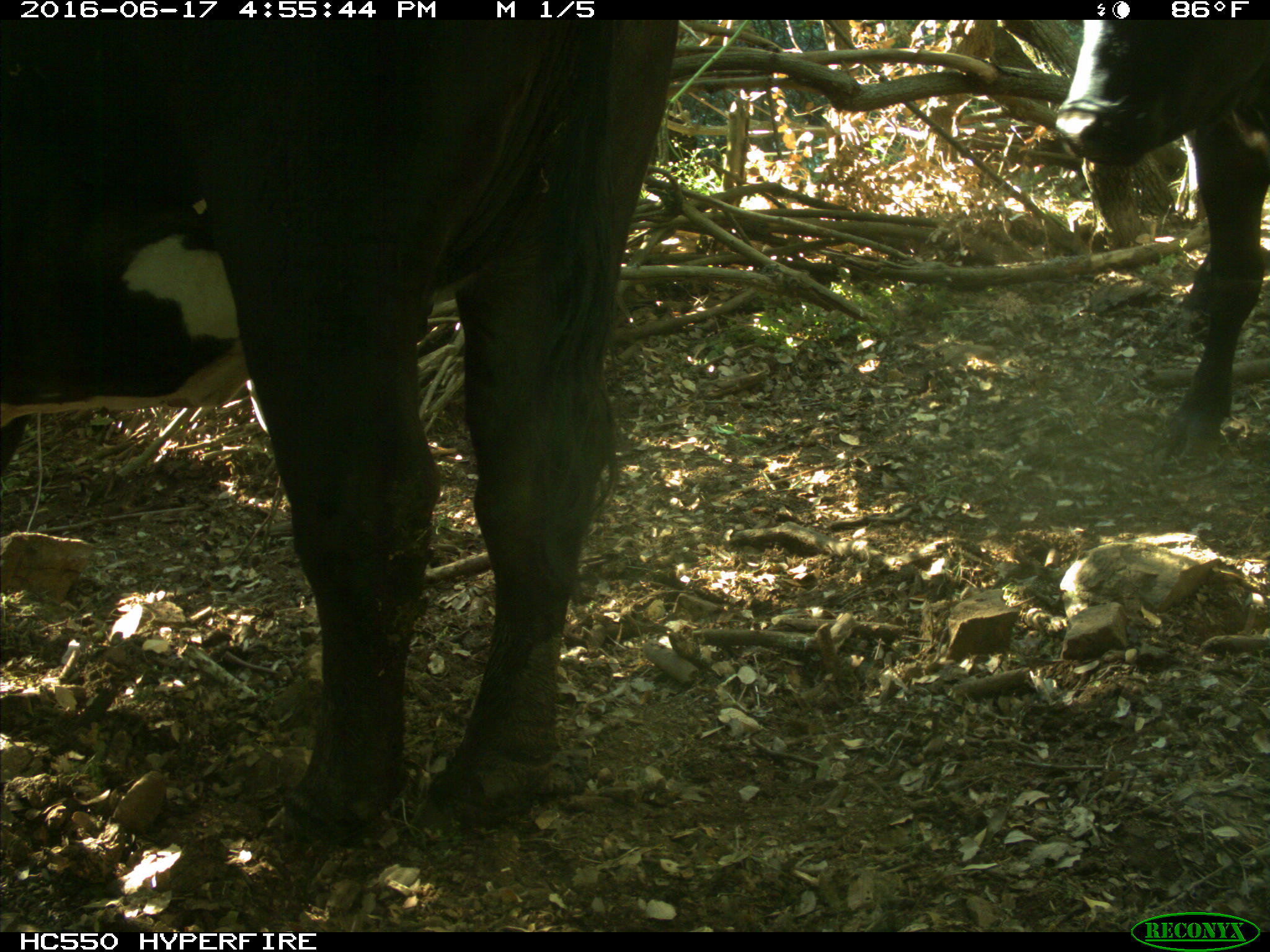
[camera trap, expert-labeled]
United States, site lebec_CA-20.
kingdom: Animalia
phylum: Chordata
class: Mammalia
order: Artiodactyla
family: Bovidae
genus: Bos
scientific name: Bos taurus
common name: domestic cow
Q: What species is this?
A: Bos taurus (domestic cow).